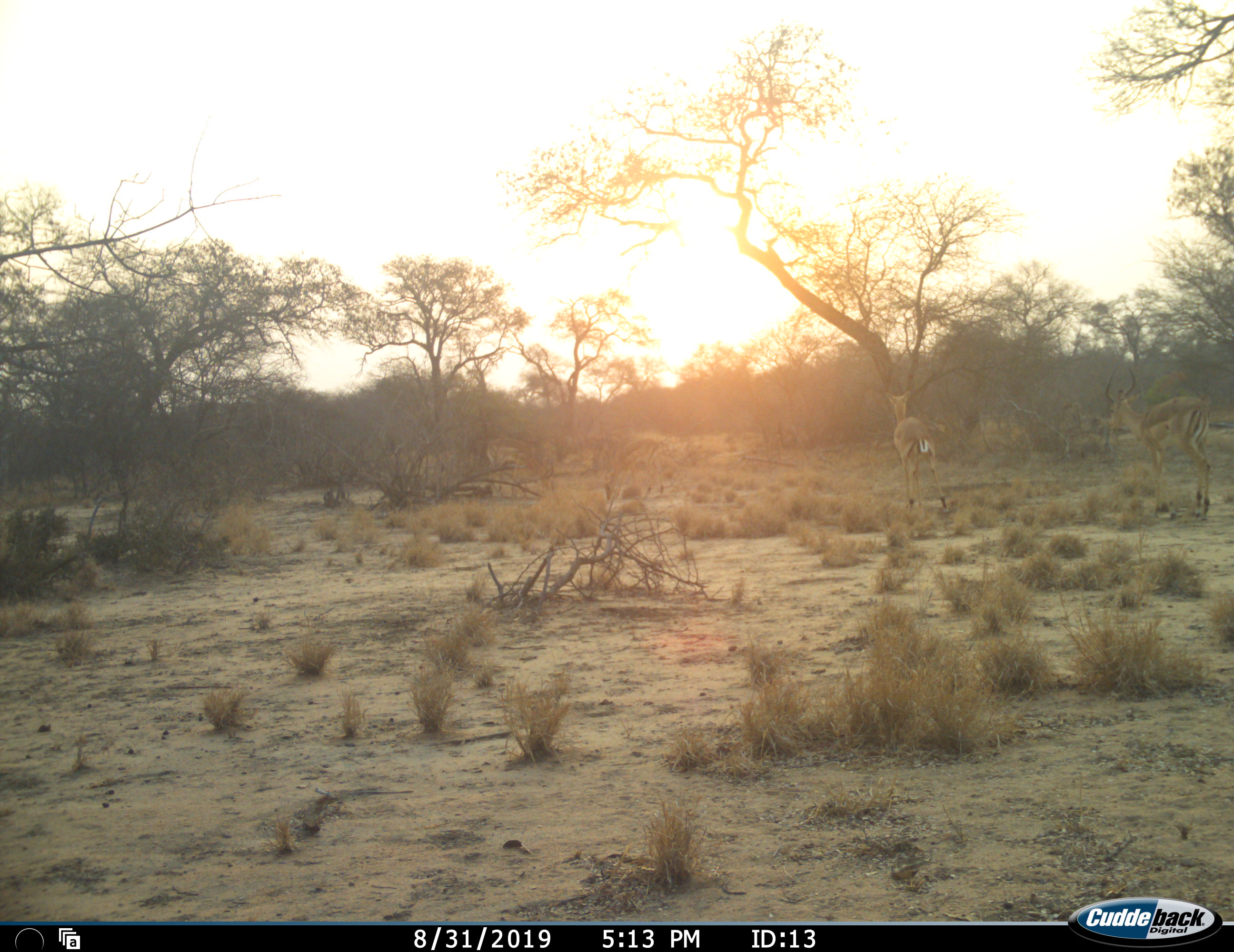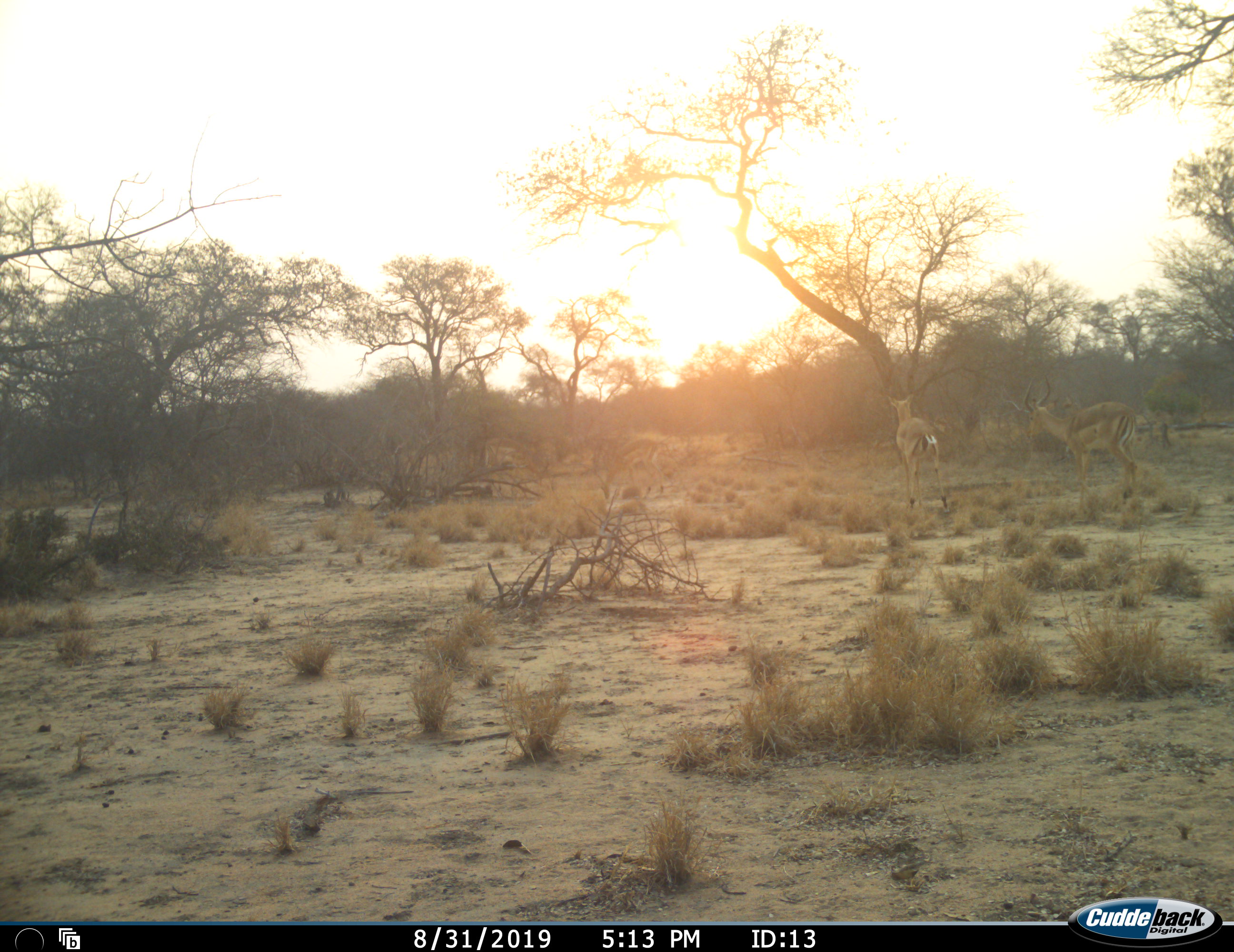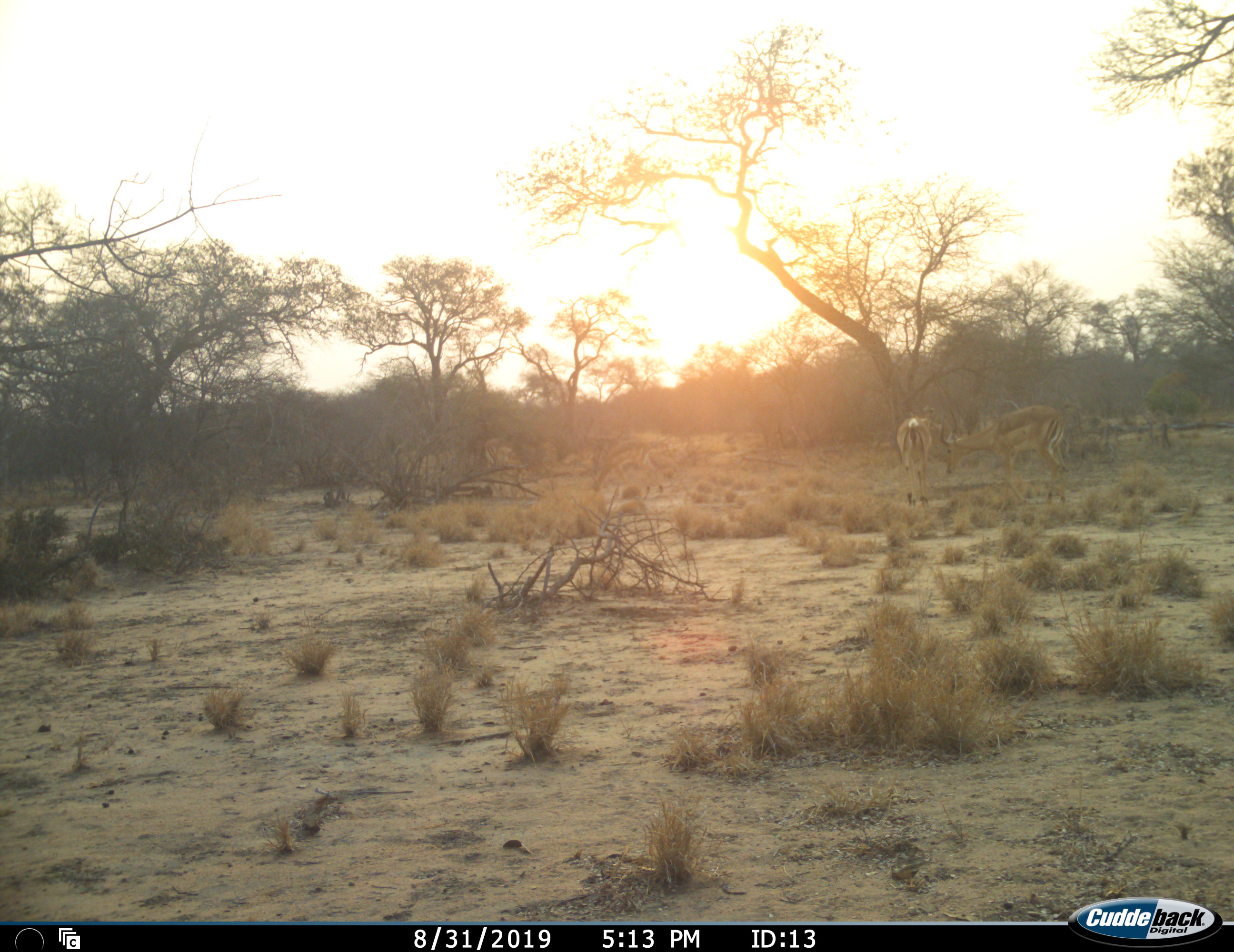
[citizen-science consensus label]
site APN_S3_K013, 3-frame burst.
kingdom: Animalia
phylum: Chordata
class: Mammalia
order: Artiodactyla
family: Bovidae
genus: Aepyceros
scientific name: Aepyceros melampus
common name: impala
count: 4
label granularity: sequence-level